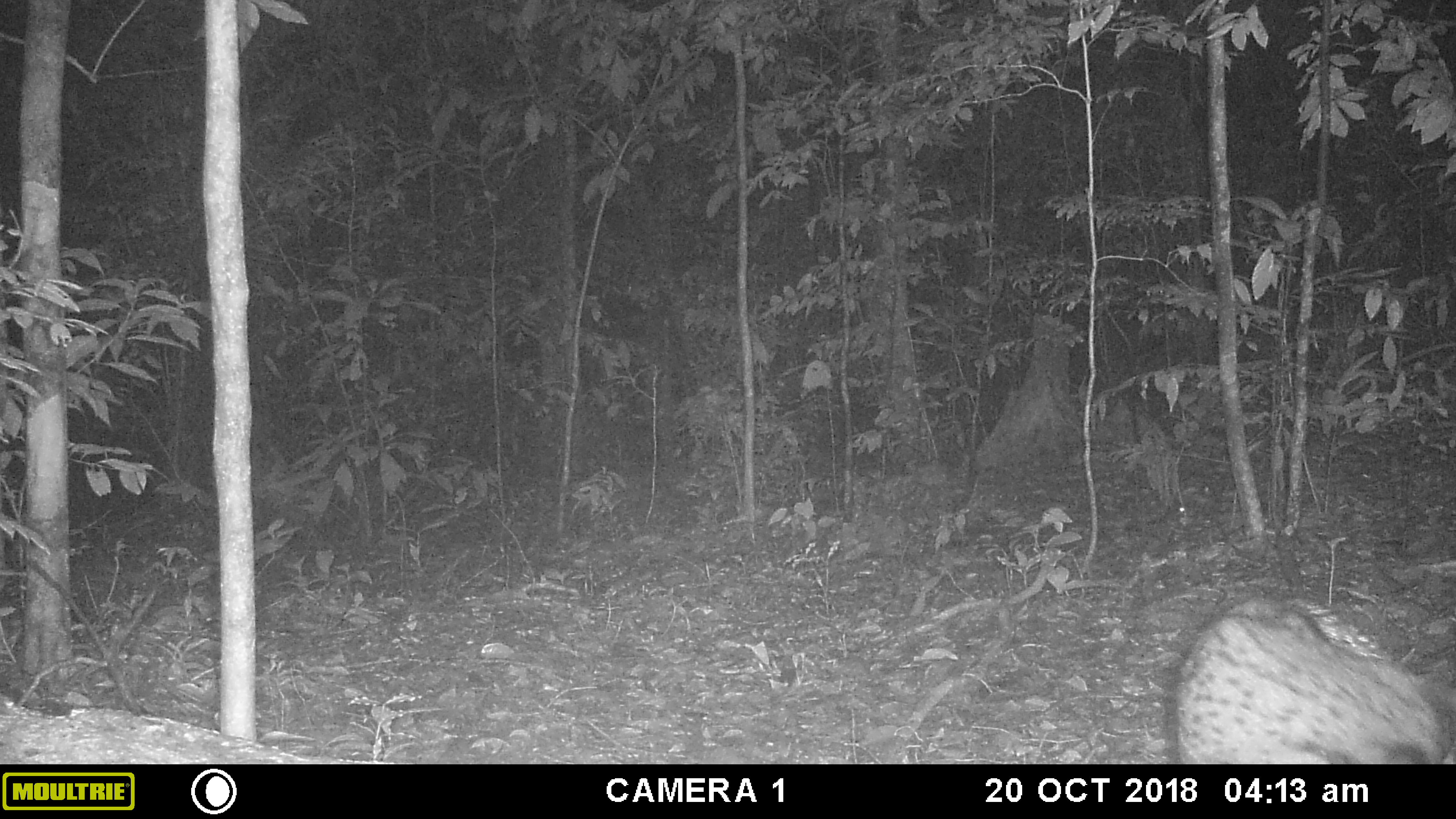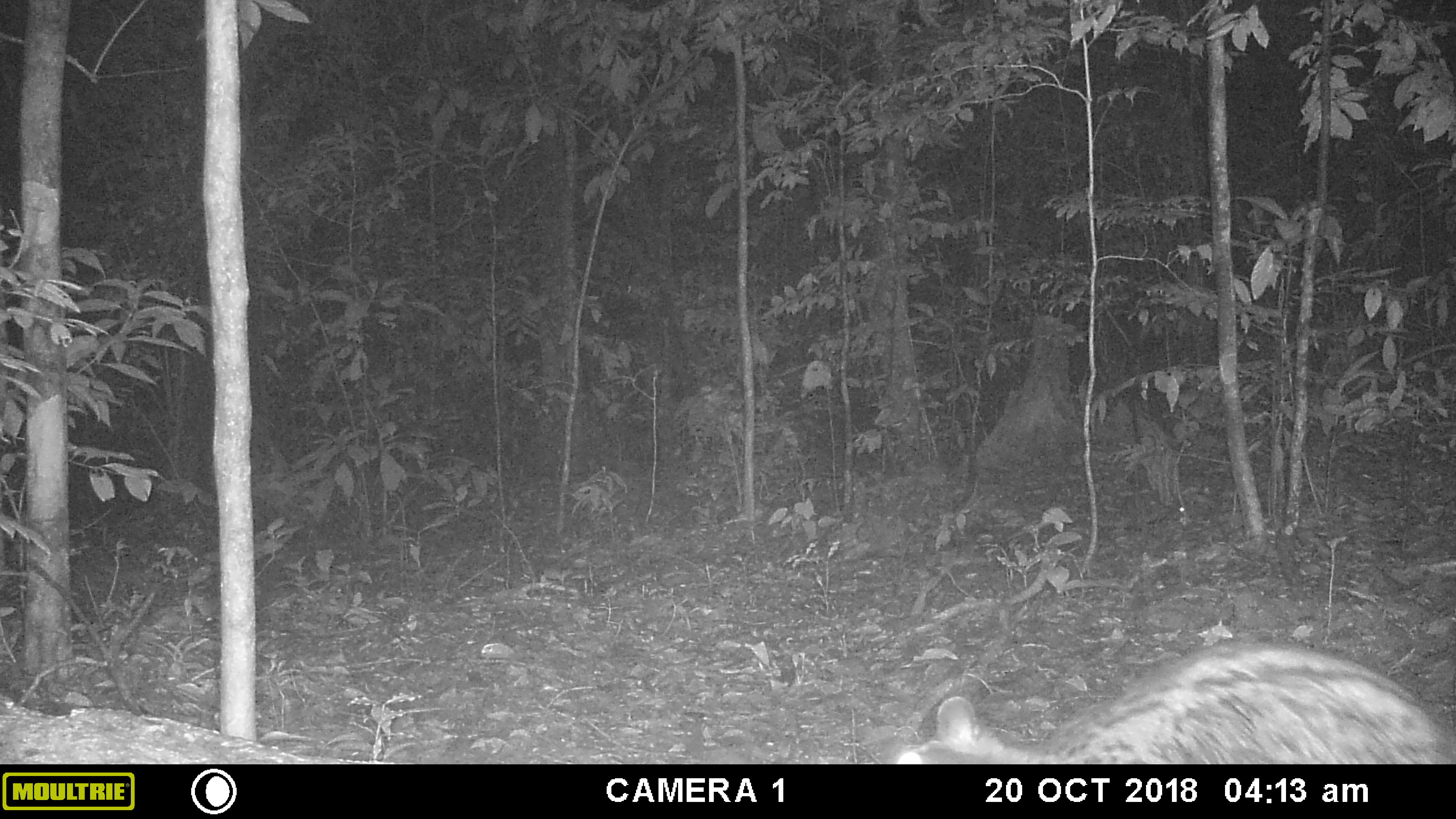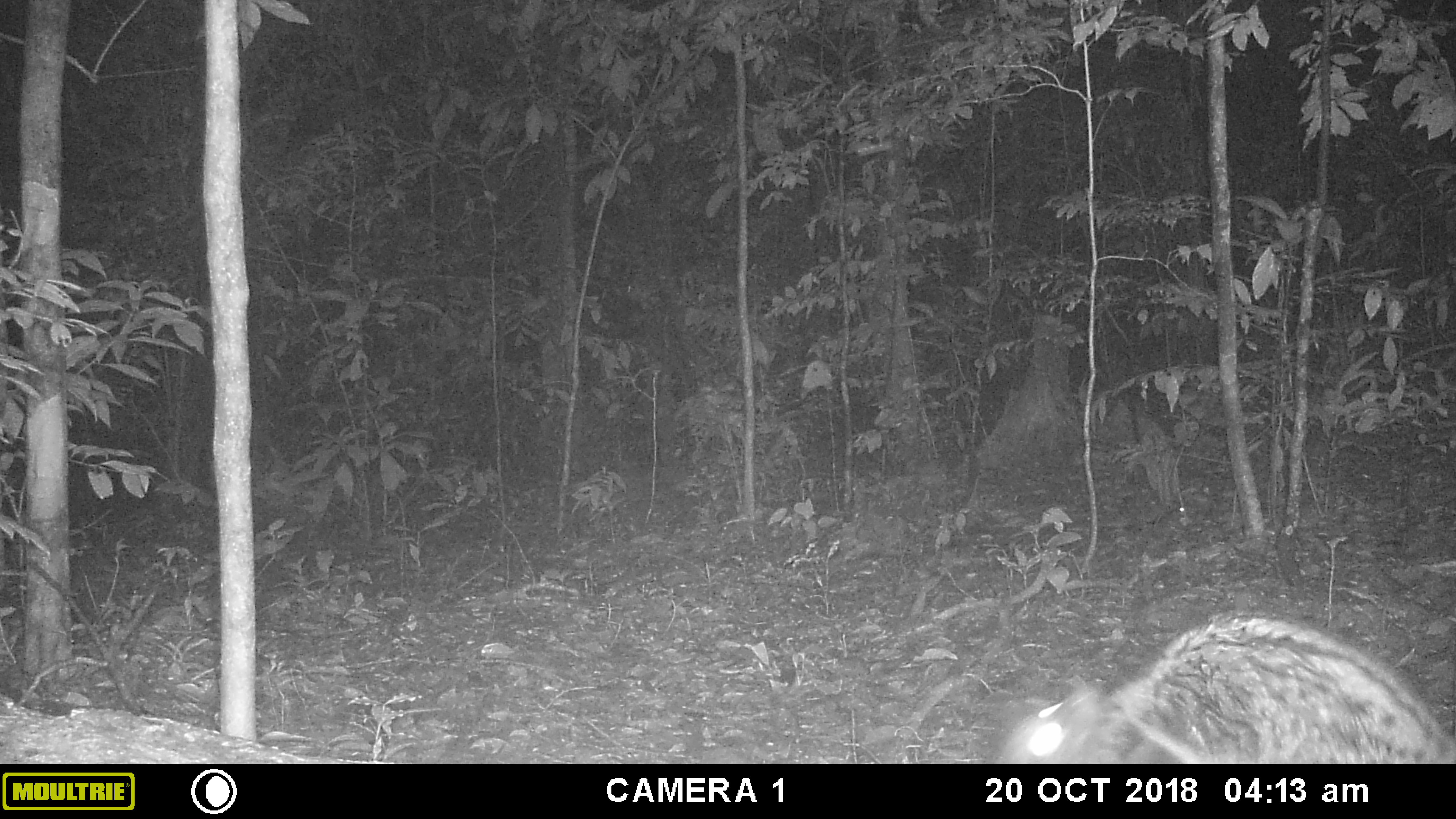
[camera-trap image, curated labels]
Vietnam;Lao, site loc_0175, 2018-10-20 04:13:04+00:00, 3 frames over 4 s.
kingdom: Animalia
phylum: Chordata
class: Mammalia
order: Carnivora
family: Viverridae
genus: Paradoxurus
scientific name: Paradoxurus hermaphroditus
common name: common palm civet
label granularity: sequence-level